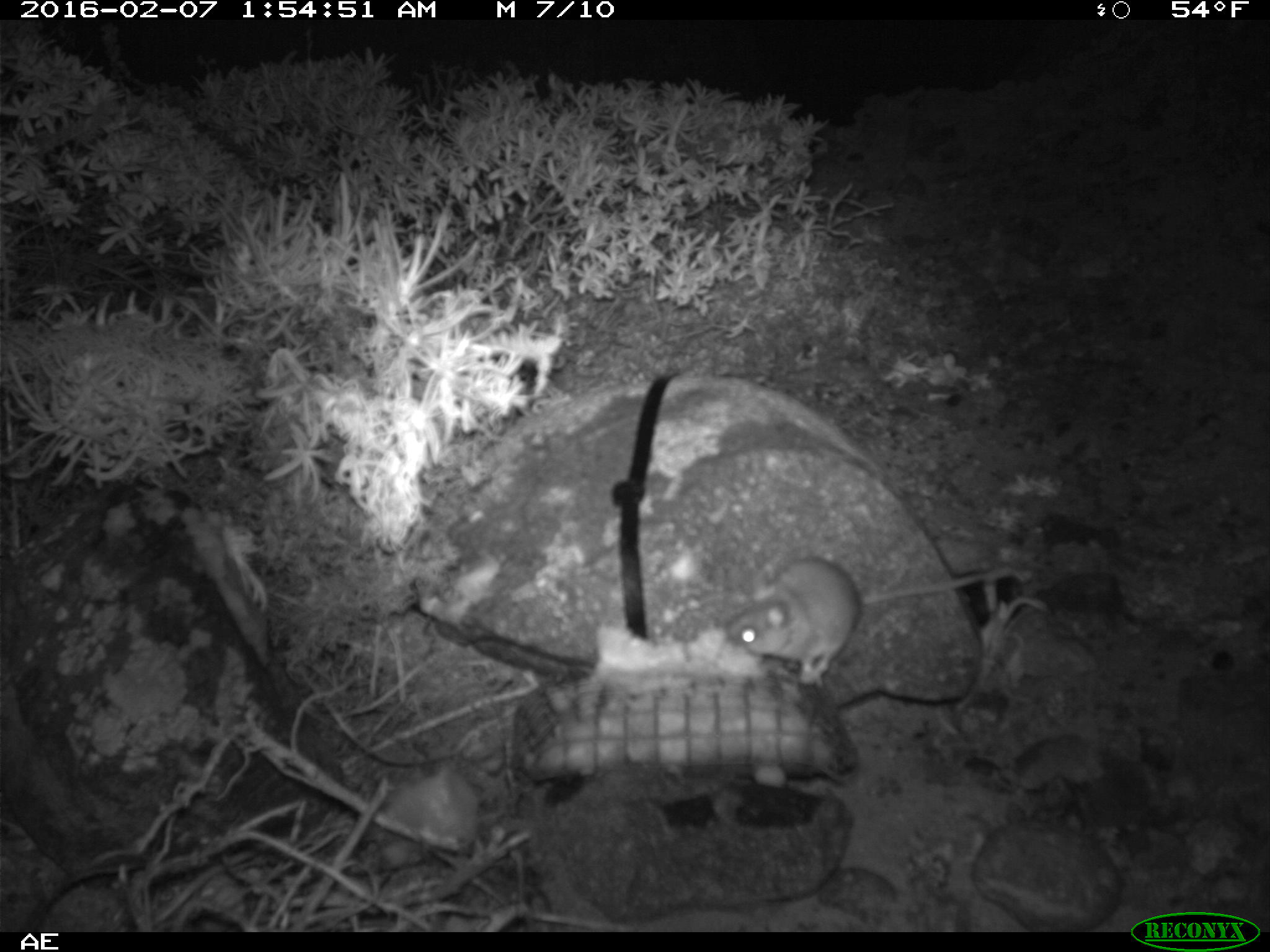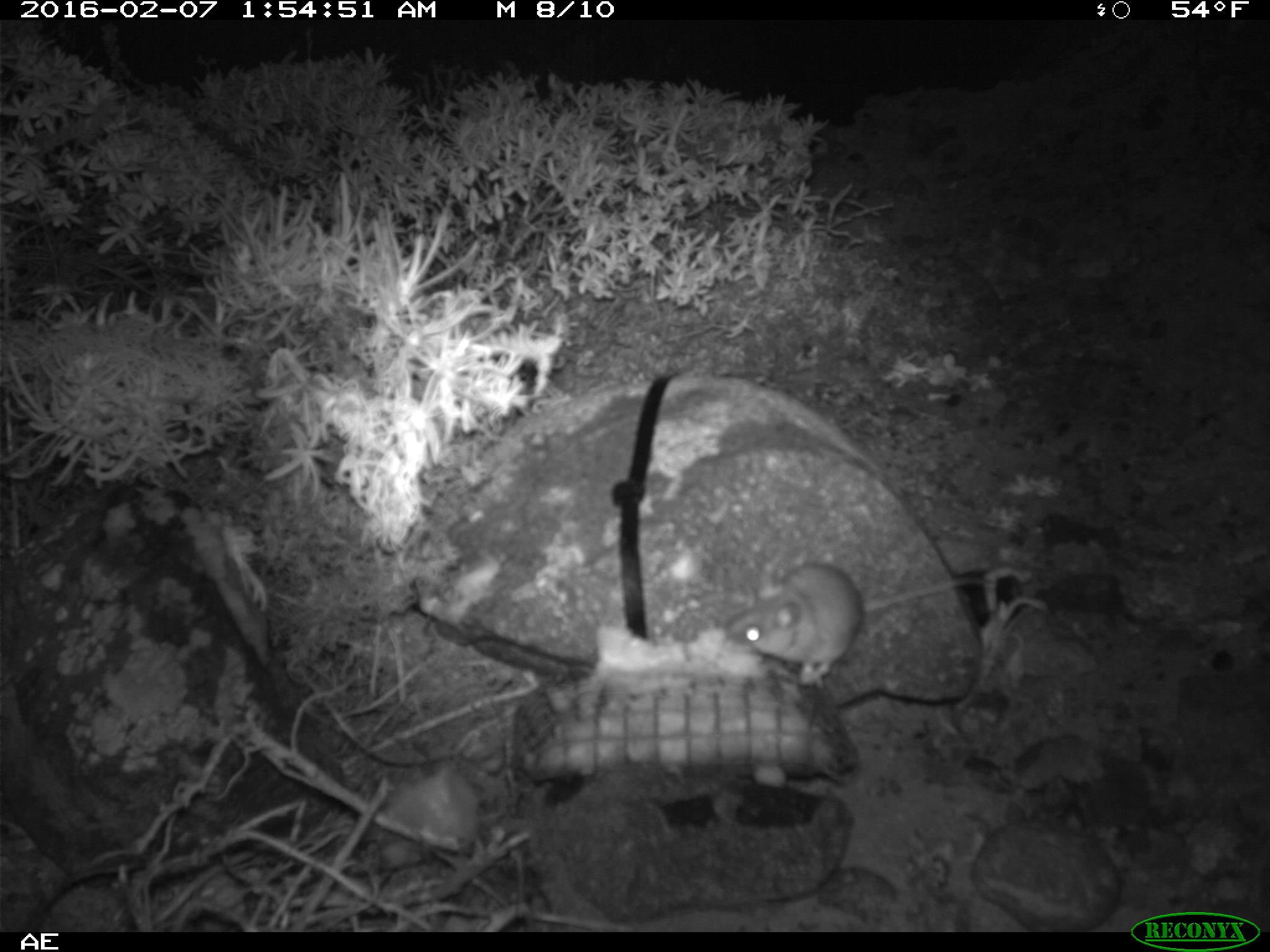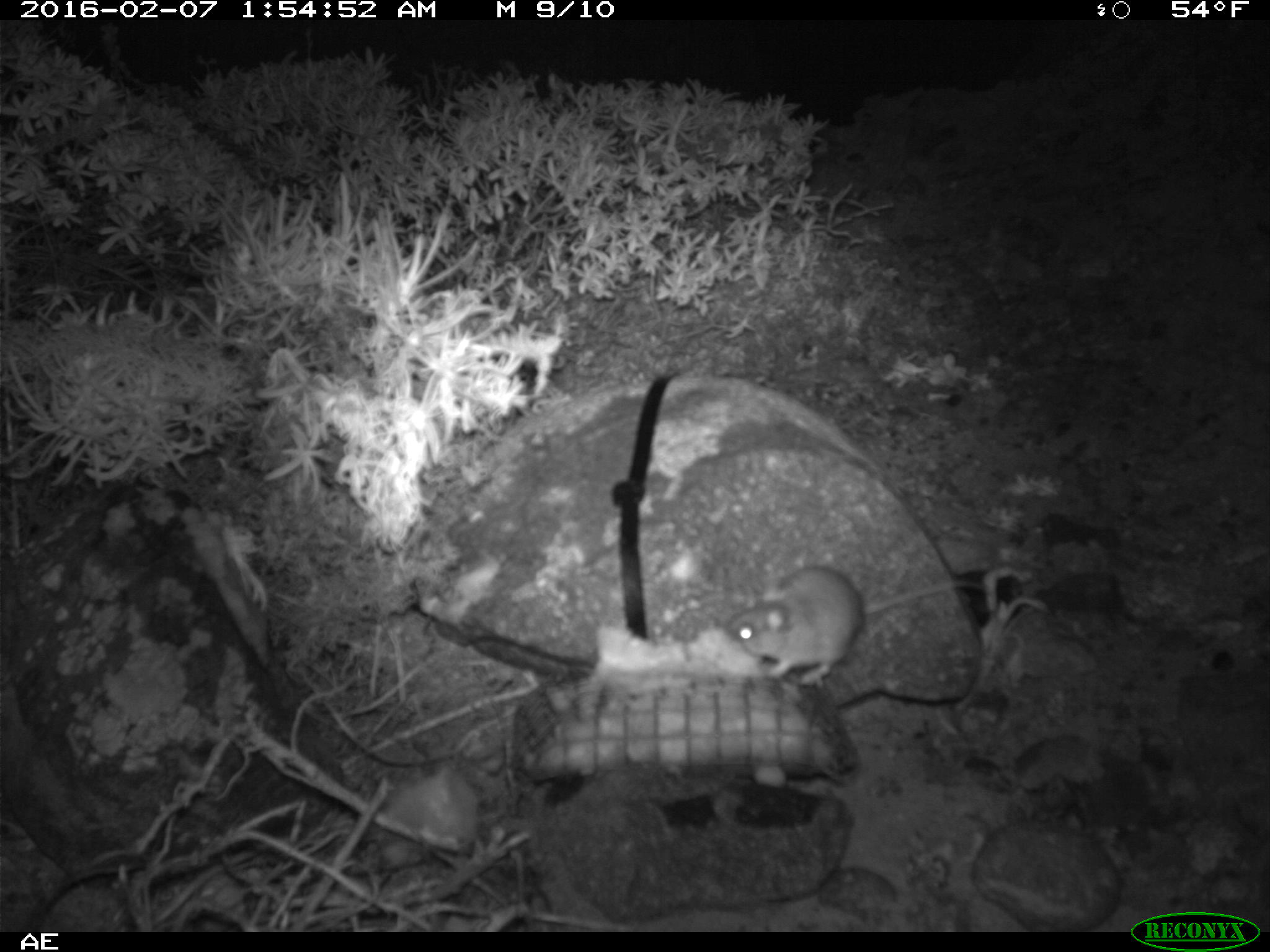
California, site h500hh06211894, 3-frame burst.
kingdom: Animalia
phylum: Chordata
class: Mammalia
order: Rodentia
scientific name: Rodentia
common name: rodent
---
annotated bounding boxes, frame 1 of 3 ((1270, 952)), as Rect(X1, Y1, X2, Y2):
rodent: Rect(722, 555, 1024, 685)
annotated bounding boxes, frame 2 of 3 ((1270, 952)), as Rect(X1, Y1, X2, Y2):
rodent: Rect(722, 560, 991, 687)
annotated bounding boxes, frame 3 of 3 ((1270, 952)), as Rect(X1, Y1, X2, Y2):
rodent: Rect(734, 565, 986, 689)